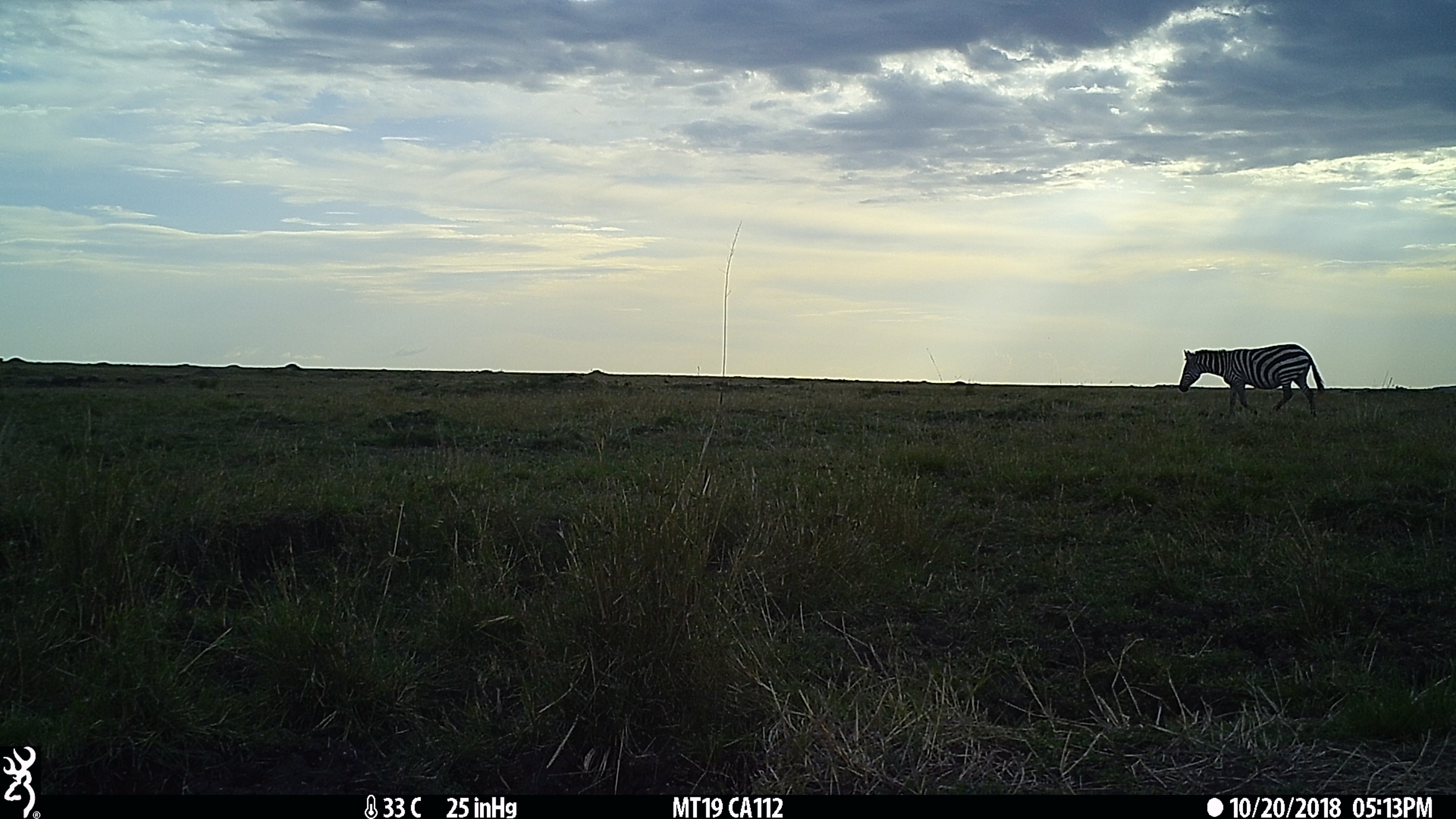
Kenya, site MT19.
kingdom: Animalia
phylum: Chordata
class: Mammalia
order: Perissodactyla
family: Equidae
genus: Equus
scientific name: Equus quagga burchellii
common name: burchell's zebra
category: zebra